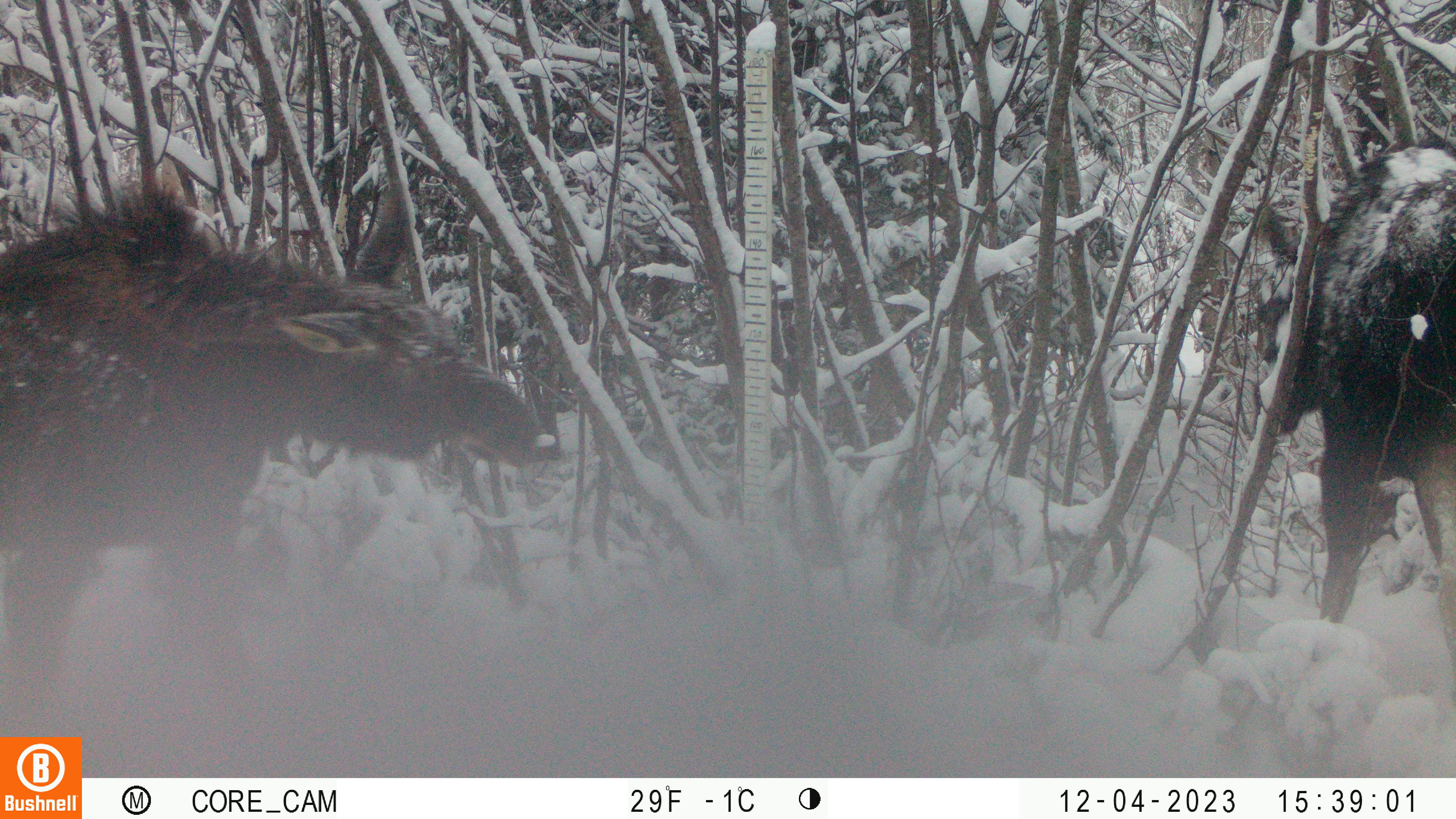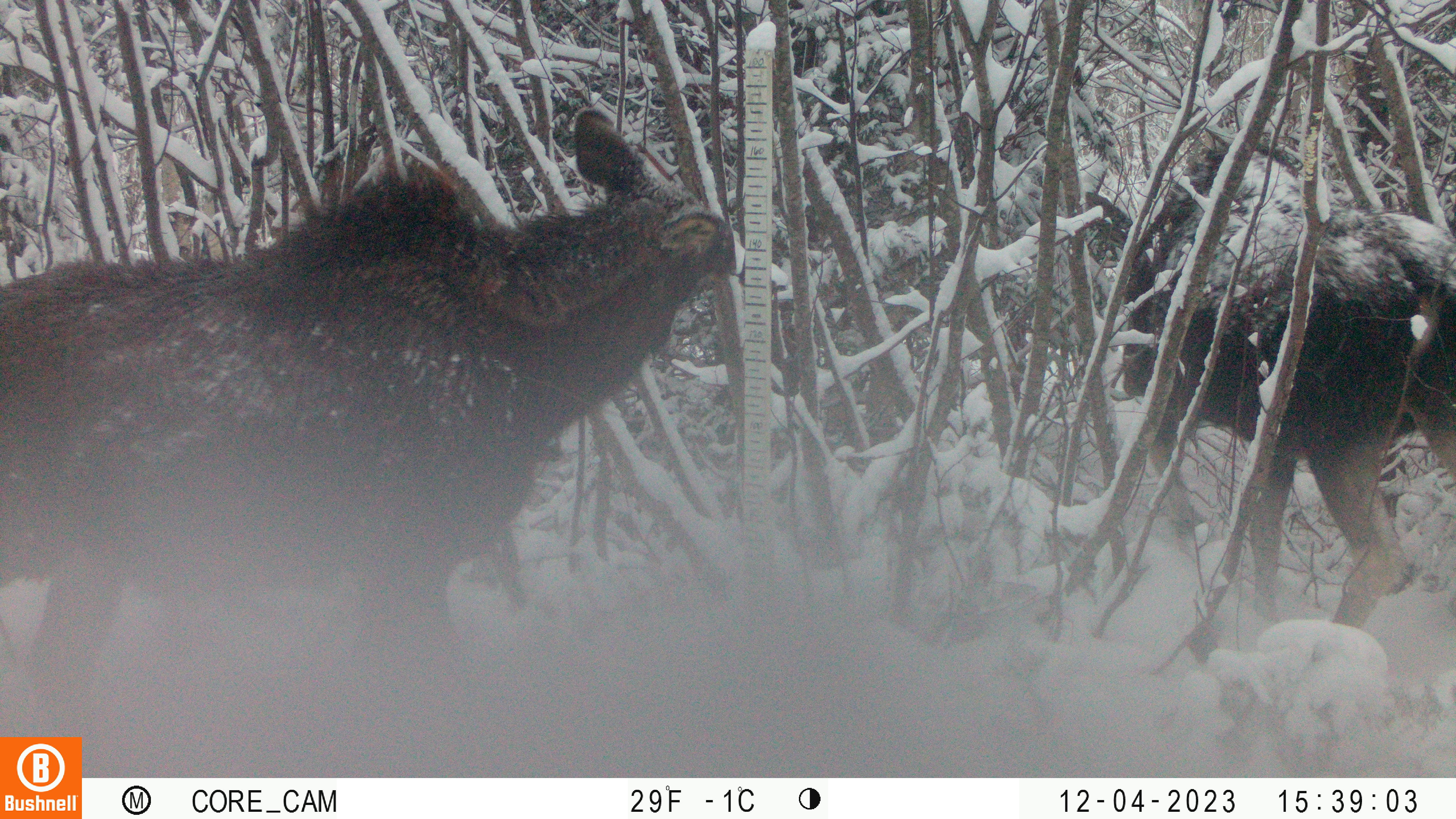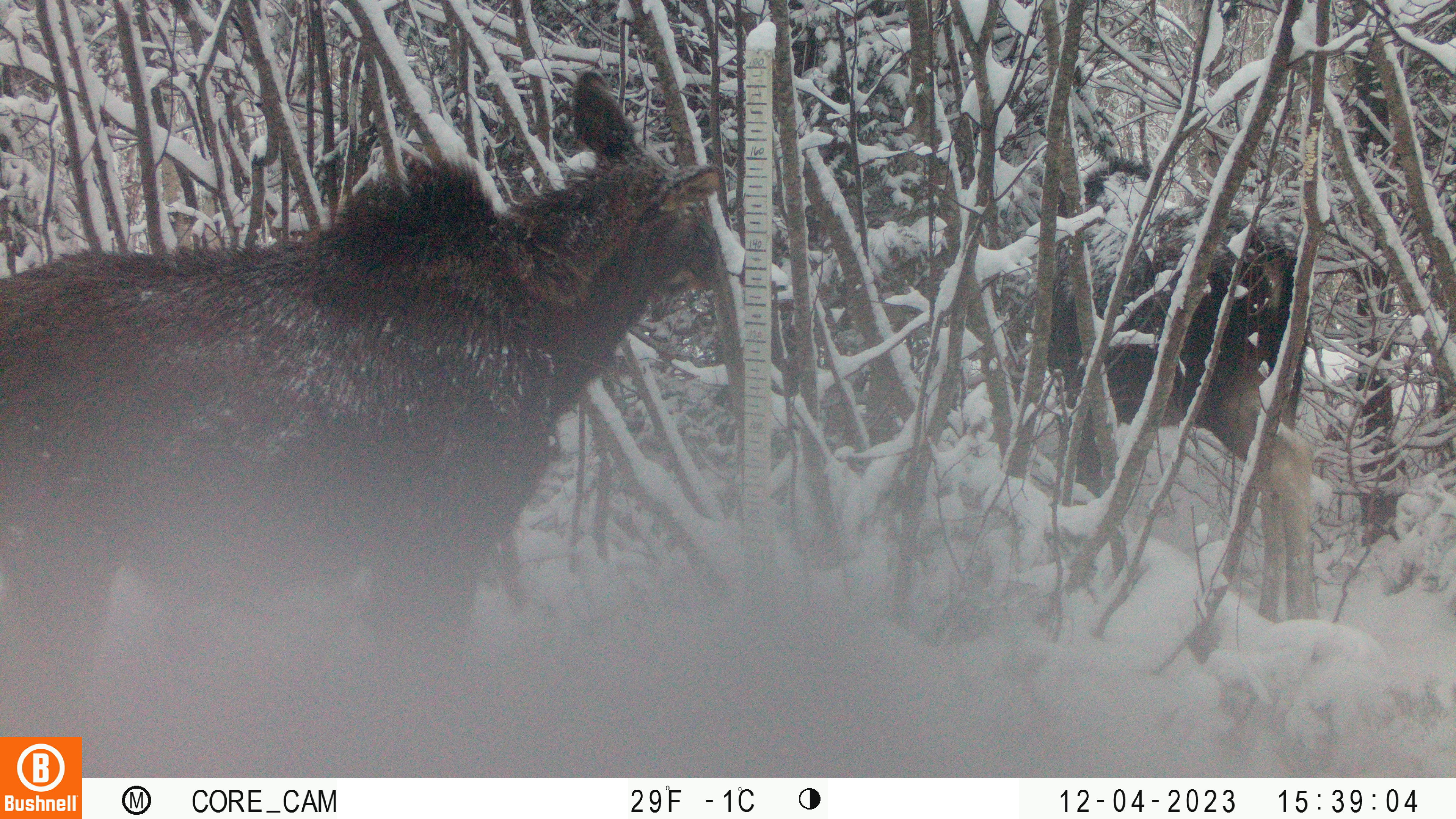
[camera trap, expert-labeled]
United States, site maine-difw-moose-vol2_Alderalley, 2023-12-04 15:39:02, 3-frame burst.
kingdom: Animalia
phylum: Chordata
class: Mammalia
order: Artiodactyla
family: Cervidae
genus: Alces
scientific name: Alces alces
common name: moose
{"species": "moose (Alces alces)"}